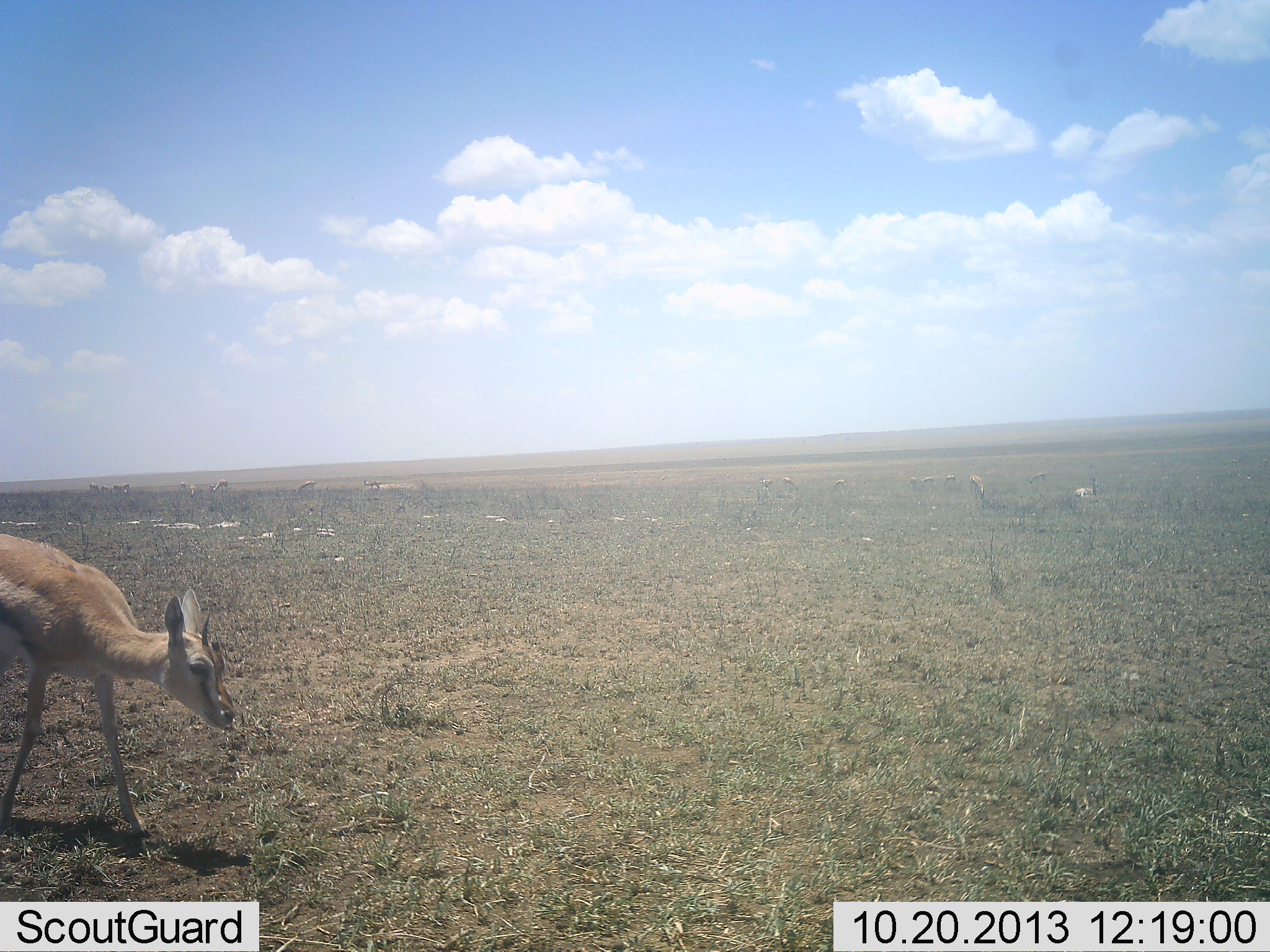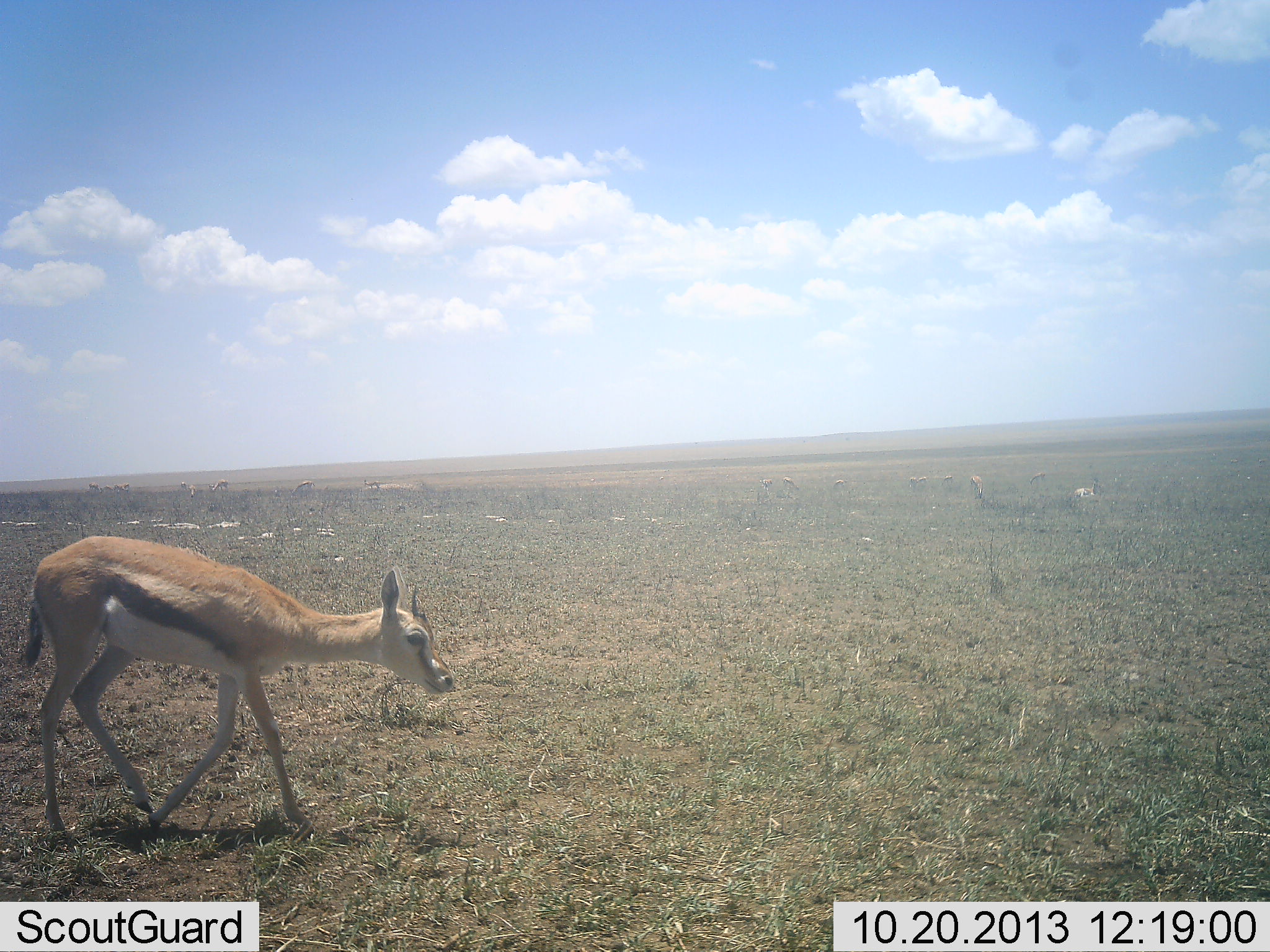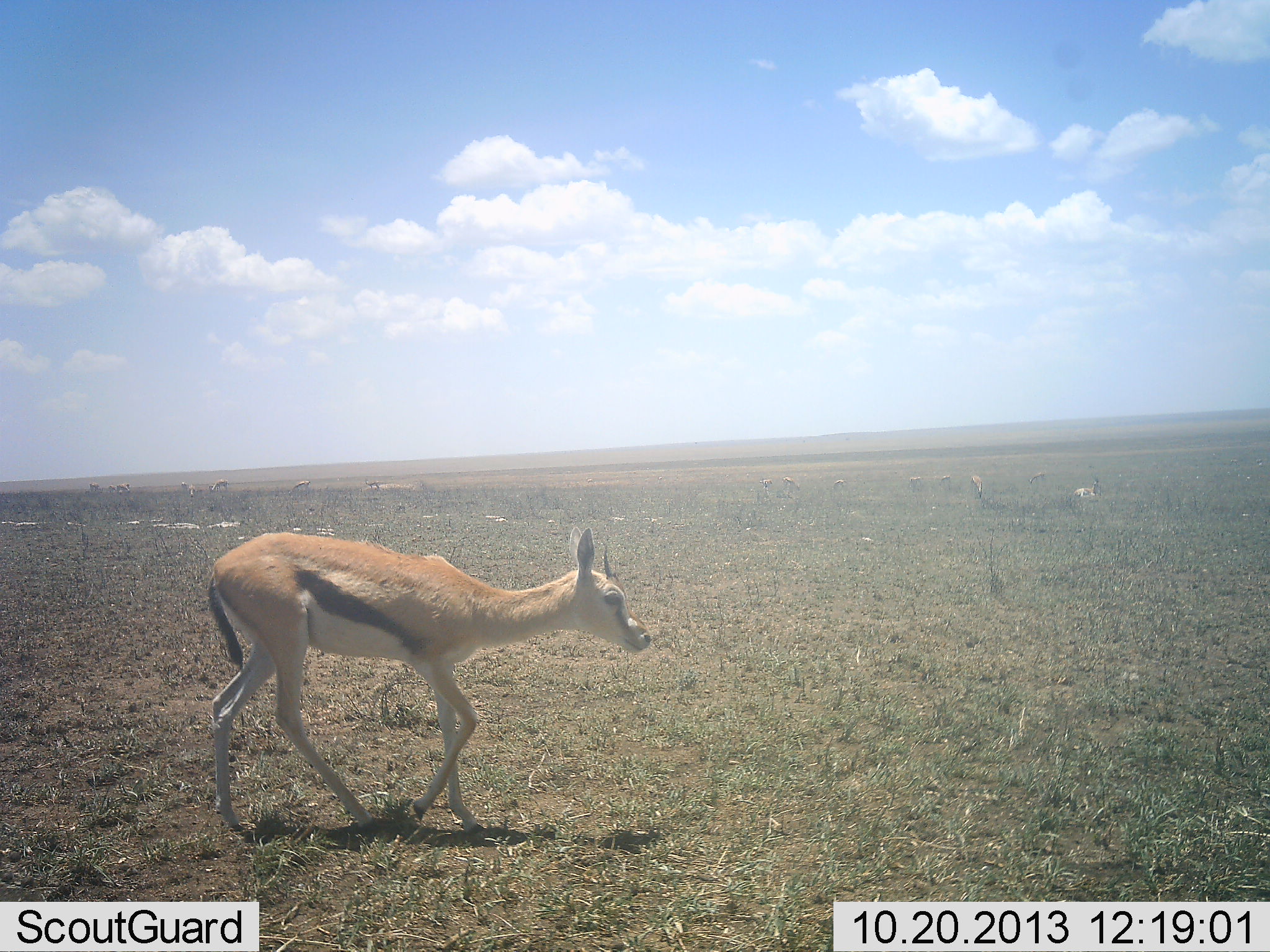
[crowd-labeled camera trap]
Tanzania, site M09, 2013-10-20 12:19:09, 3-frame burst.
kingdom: Animalia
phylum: Chordata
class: Mammalia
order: Artiodactyla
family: Bovidae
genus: Eudorcas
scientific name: Eudorcas thomsonii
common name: thomson's gazelle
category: gazellethomsons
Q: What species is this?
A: Gazellethomsons (thomson's gazelle) (Eudorcas thomsonii).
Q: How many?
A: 1.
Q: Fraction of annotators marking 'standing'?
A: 50%.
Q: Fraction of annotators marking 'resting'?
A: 30%.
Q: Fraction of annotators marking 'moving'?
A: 90%.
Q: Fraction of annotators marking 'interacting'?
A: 10%.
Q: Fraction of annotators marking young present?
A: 20%.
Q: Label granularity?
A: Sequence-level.